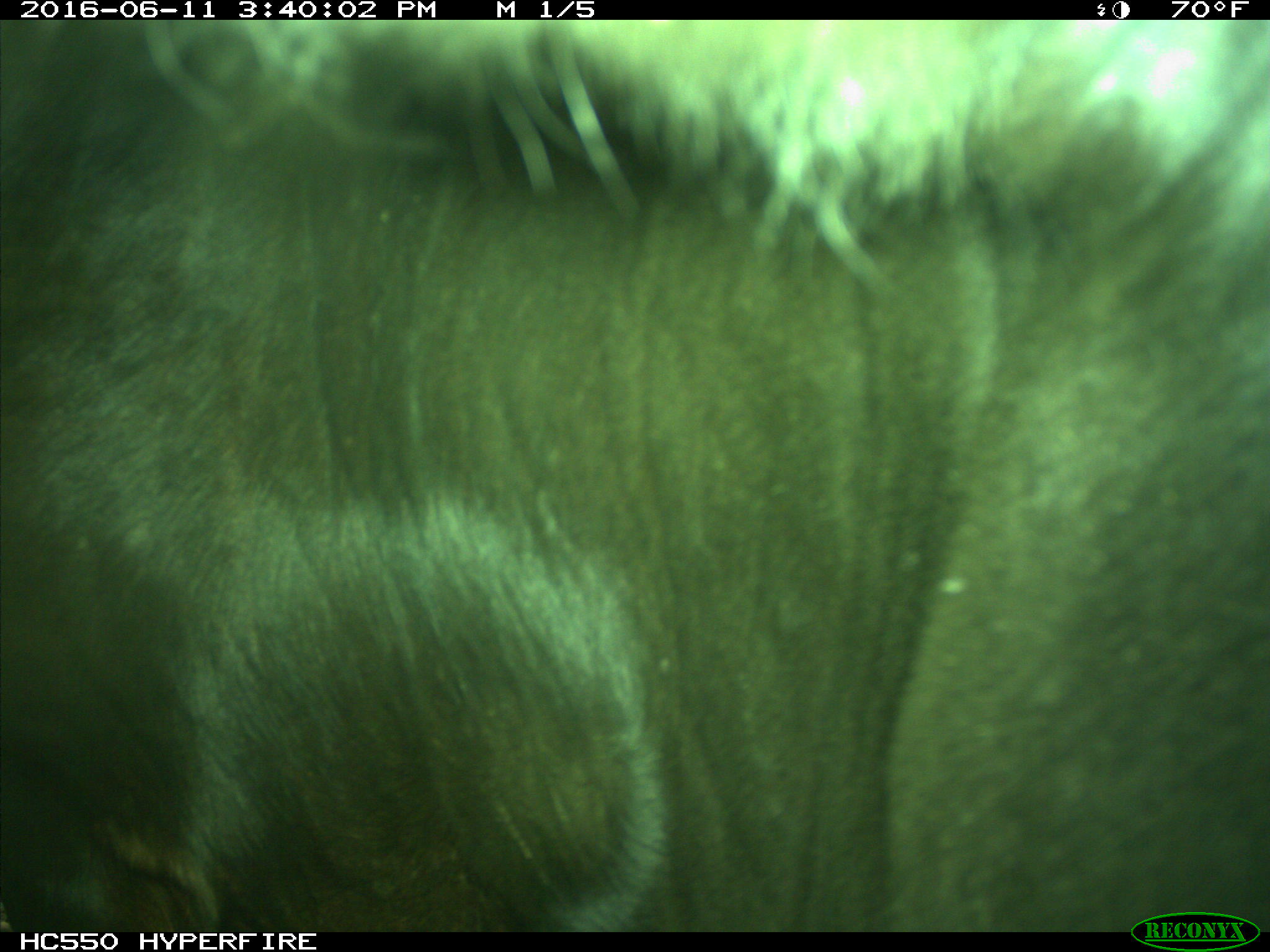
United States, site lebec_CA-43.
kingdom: Animalia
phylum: Chordata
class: Mammalia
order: Artiodactyla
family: Bovidae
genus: Bos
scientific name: Bos taurus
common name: domestic cow